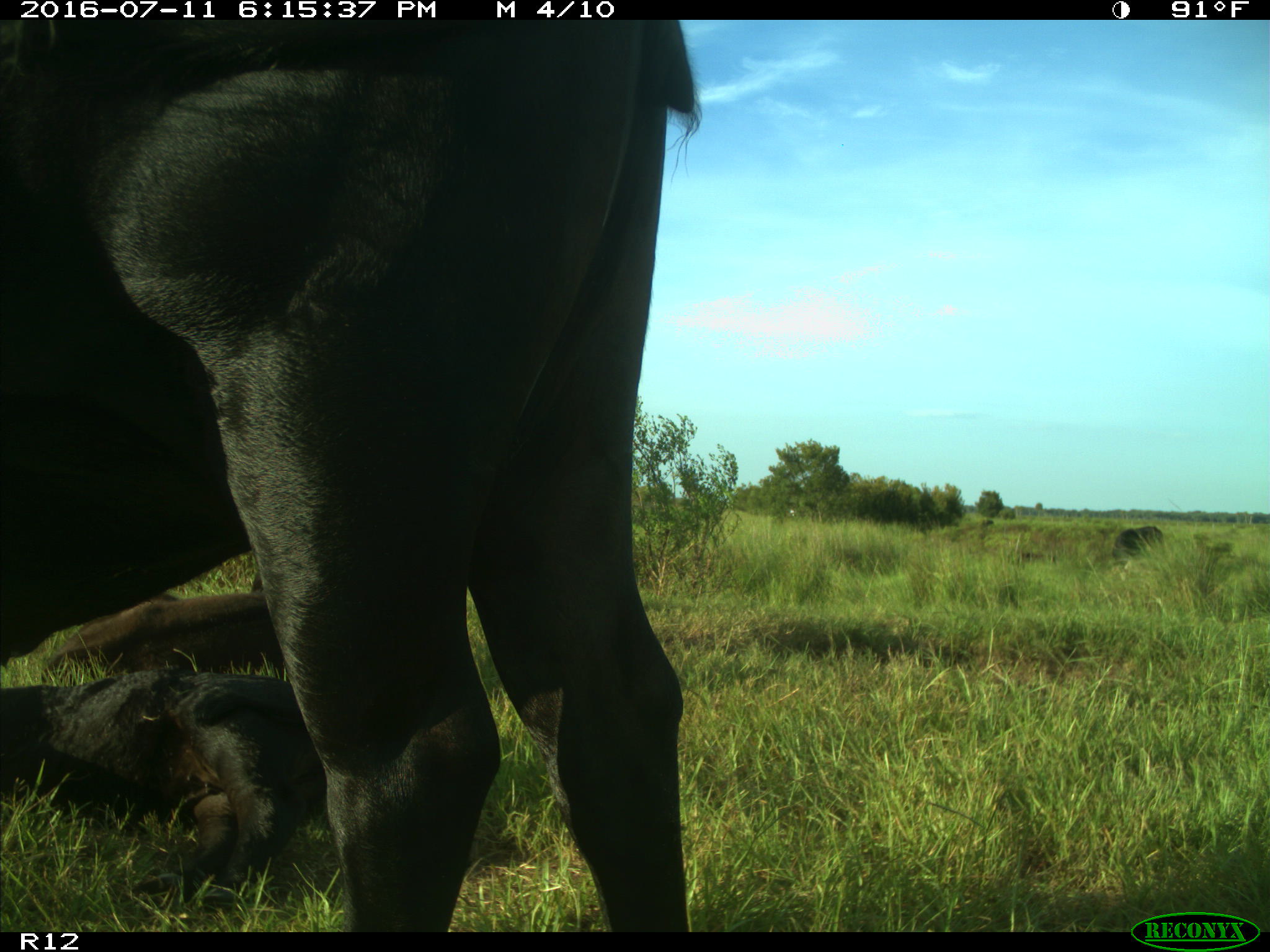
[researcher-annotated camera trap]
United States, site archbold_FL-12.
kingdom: Animalia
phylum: Chordata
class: Mammalia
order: Artiodactyla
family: Bovidae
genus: Bos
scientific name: Bos taurus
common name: domestic cow